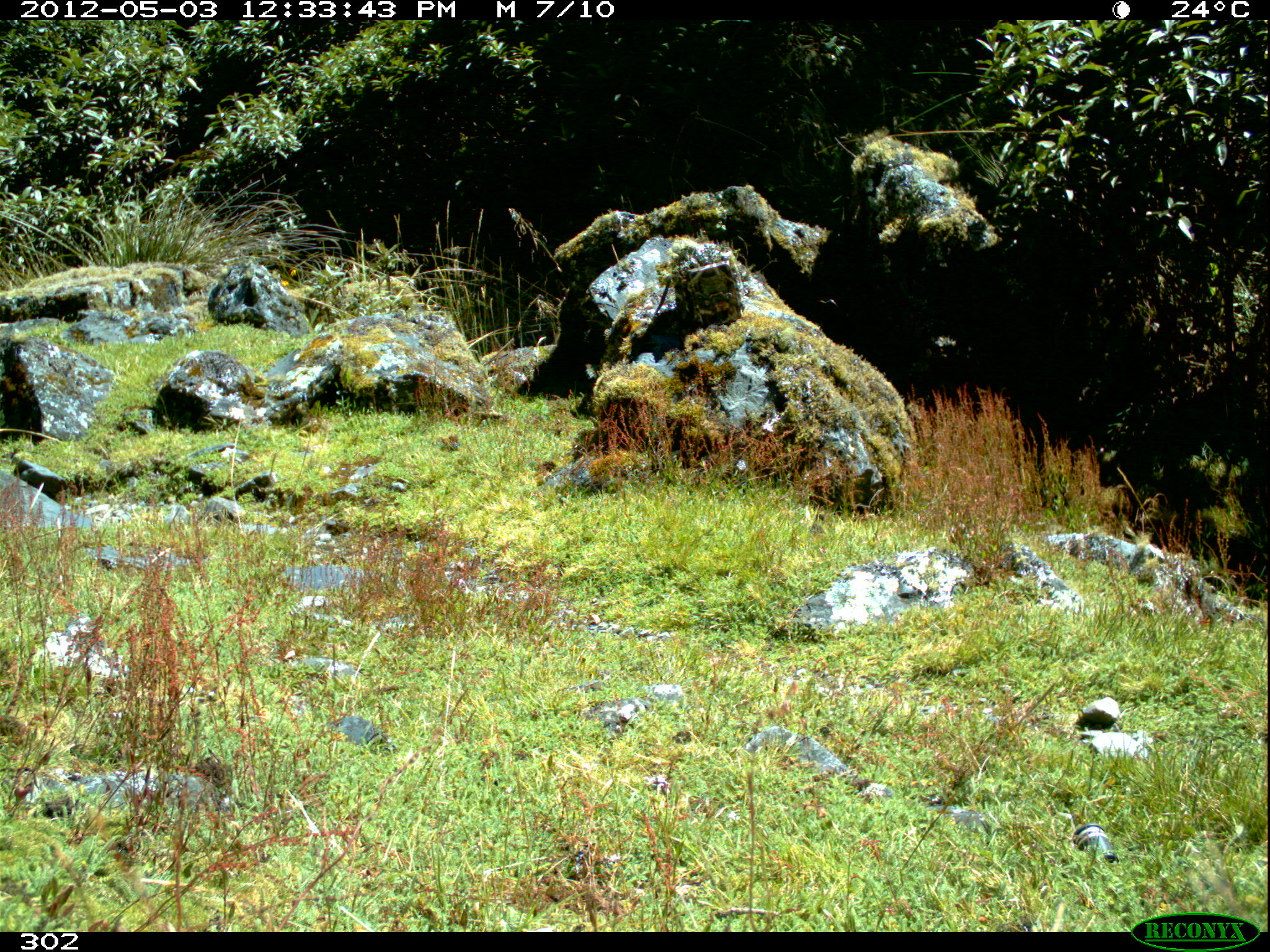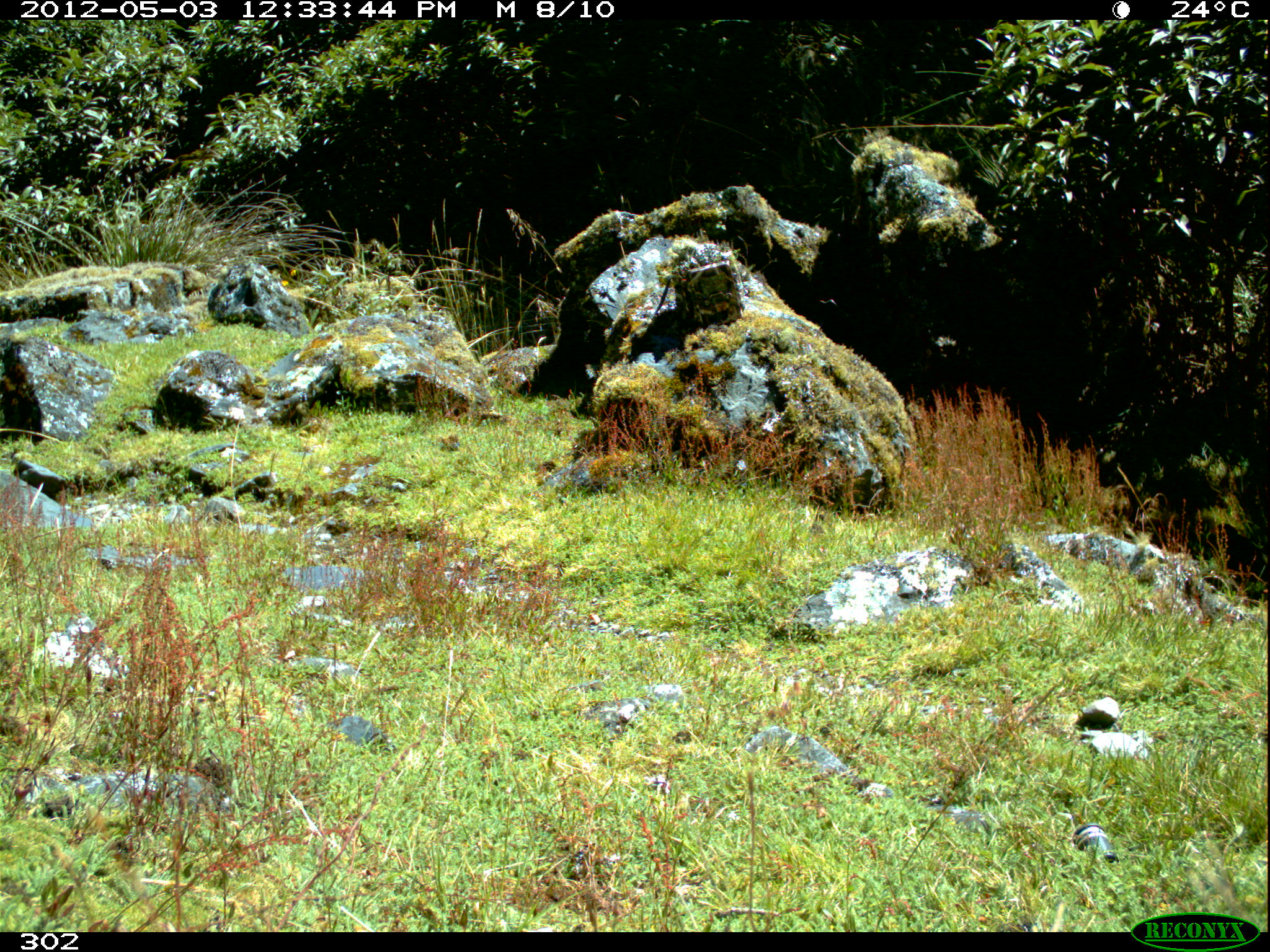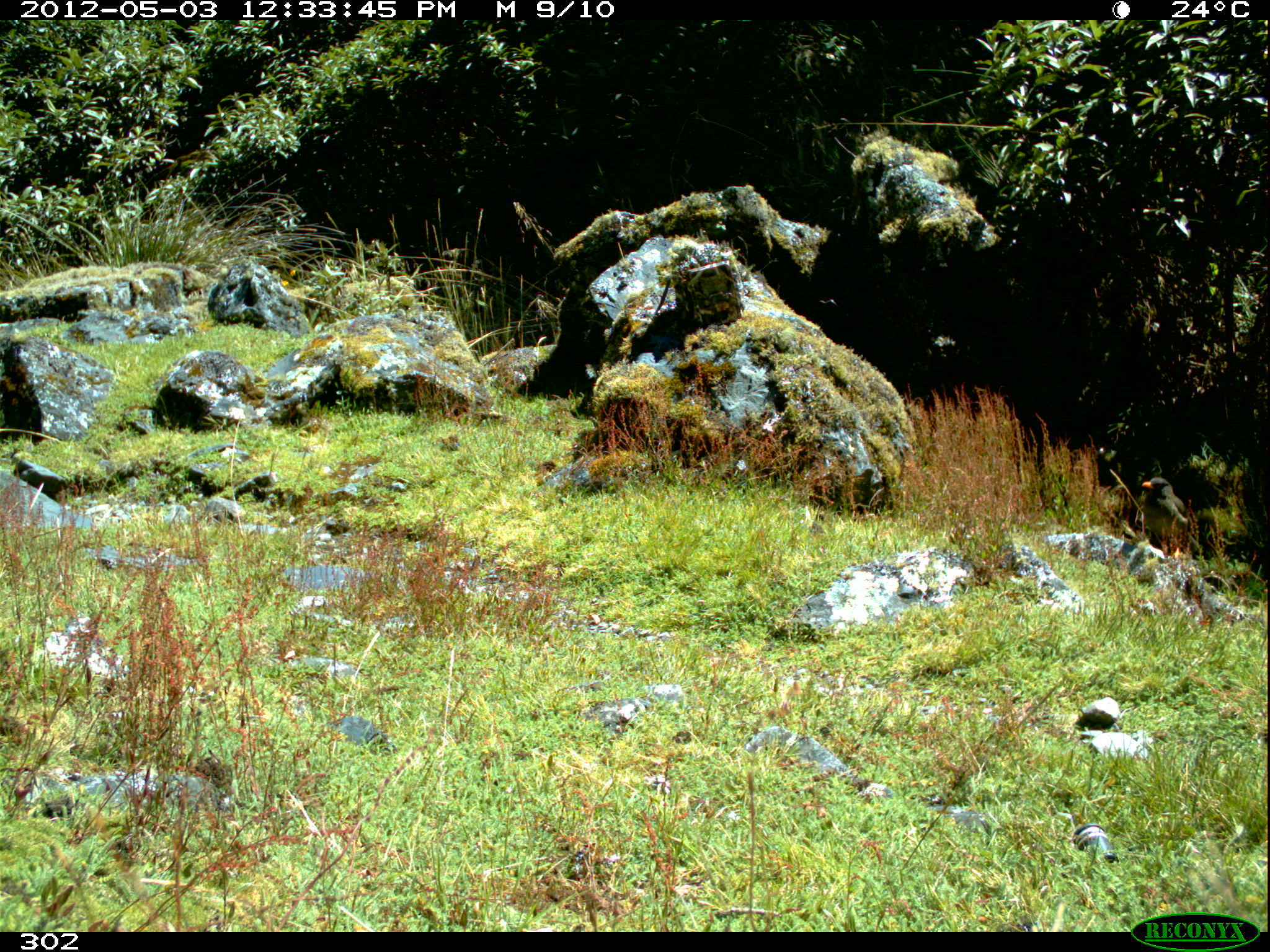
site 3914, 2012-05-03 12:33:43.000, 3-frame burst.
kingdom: Animalia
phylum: Chordata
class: Aves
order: Passeriformes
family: Turdidae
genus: Turdus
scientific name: Turdus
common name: true thrushes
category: turdus sp